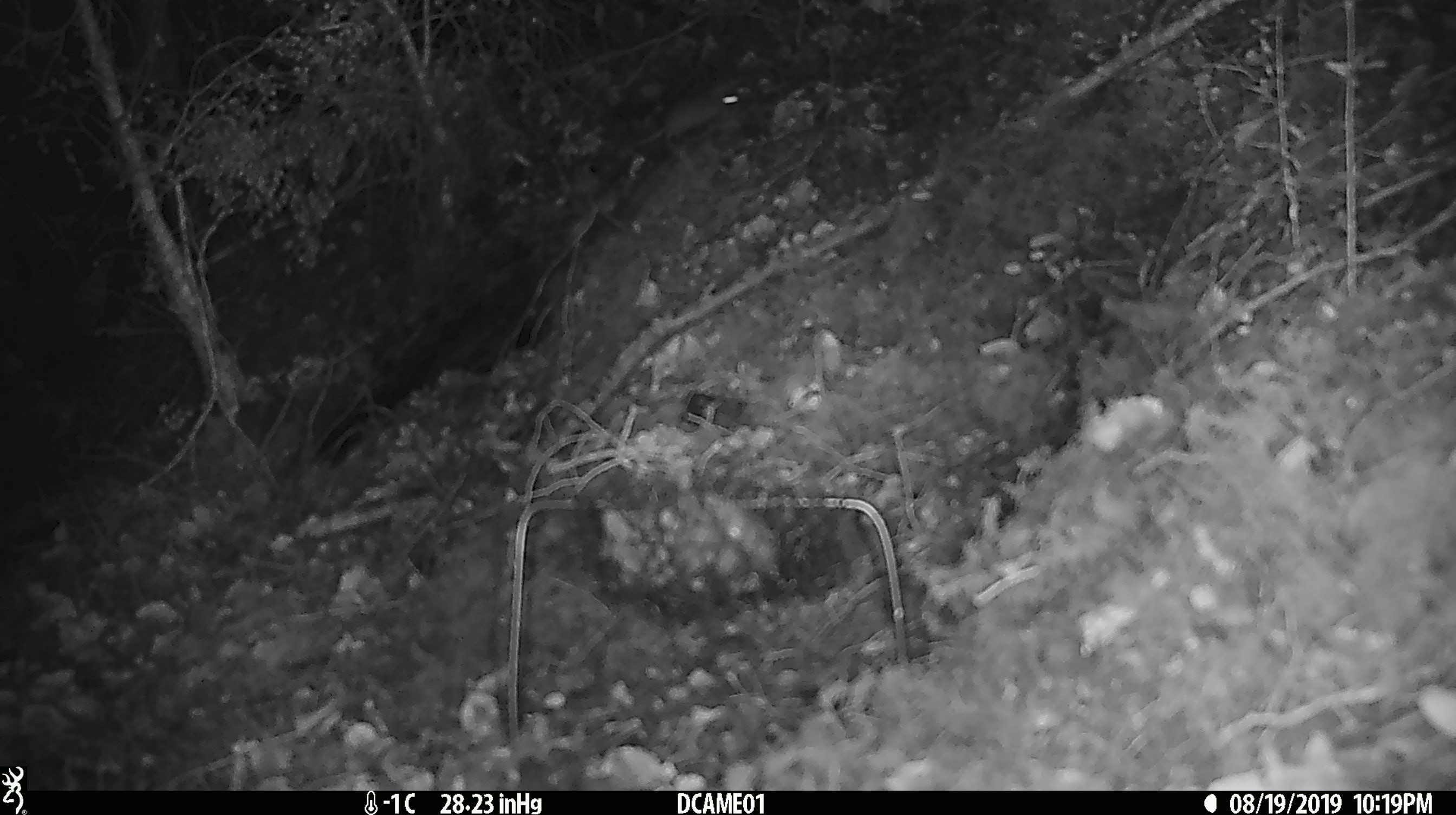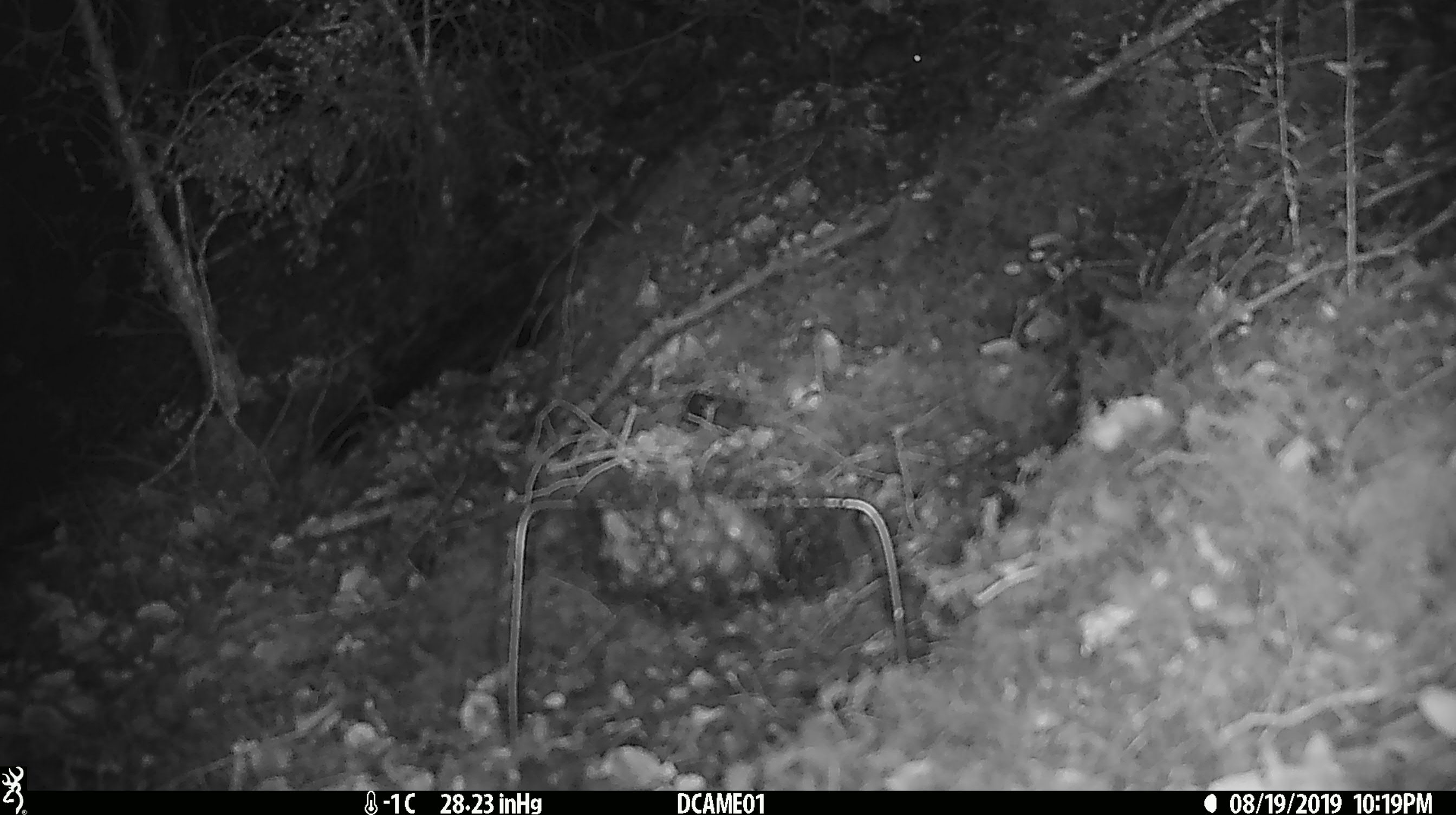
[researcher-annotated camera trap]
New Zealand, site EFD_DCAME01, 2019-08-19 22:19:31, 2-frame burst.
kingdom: Animalia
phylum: Chordata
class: Mammalia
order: Rodentia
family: Muridae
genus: Mus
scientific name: Mus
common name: mouse